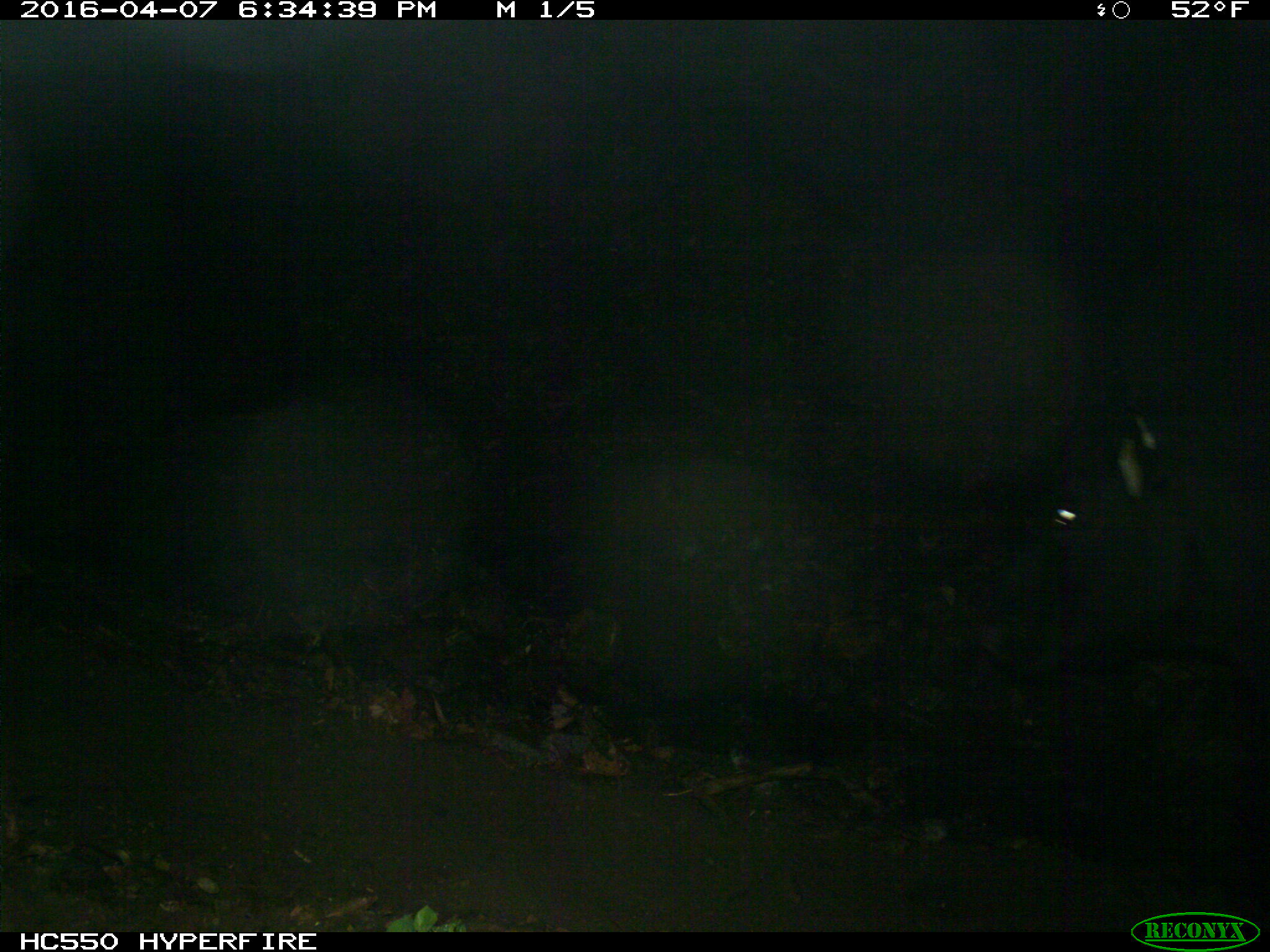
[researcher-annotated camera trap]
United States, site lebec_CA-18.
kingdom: Animalia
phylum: Chordata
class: Mammalia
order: Artiodactyla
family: Bovidae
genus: Bos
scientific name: Bos taurus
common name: domestic cow